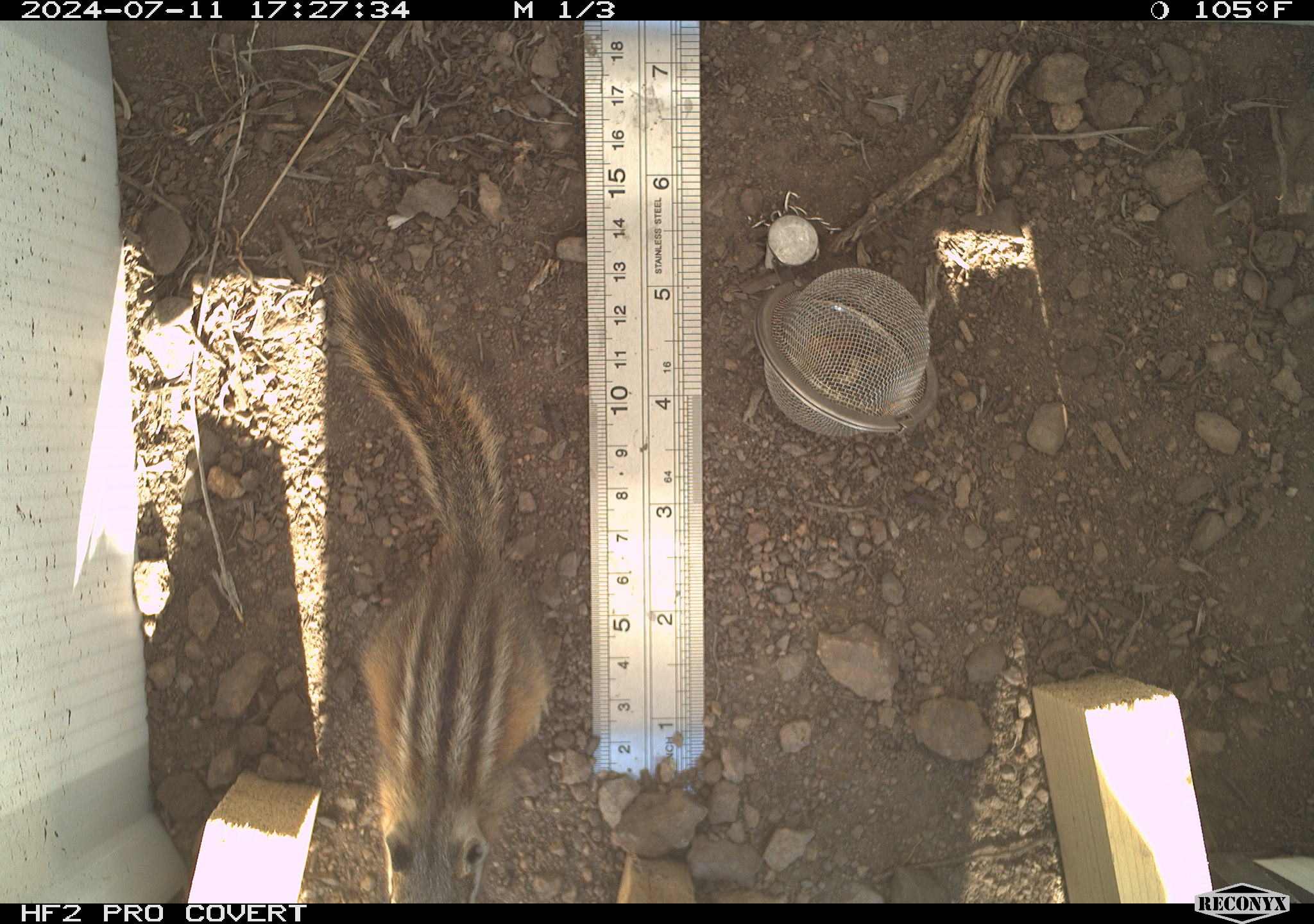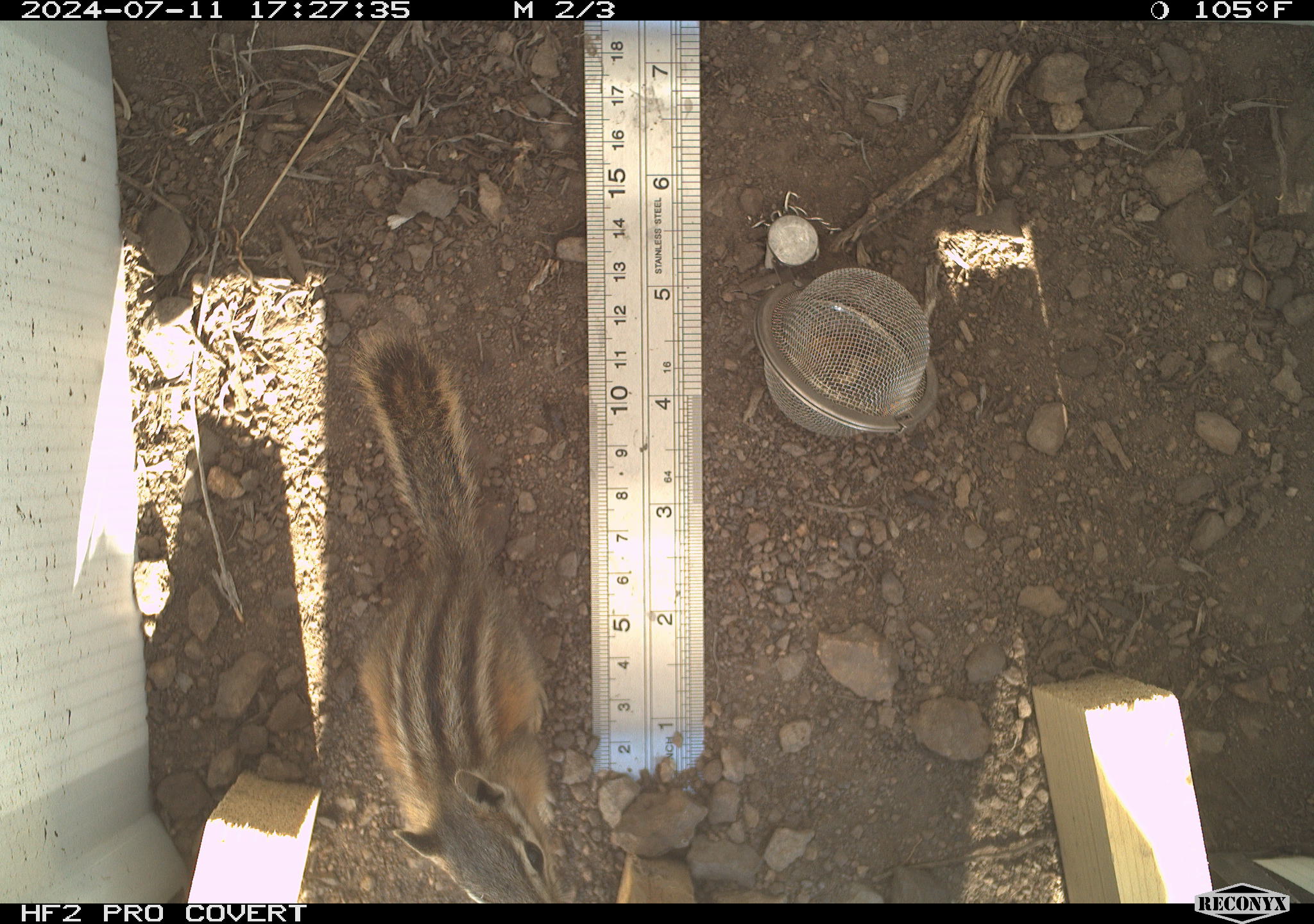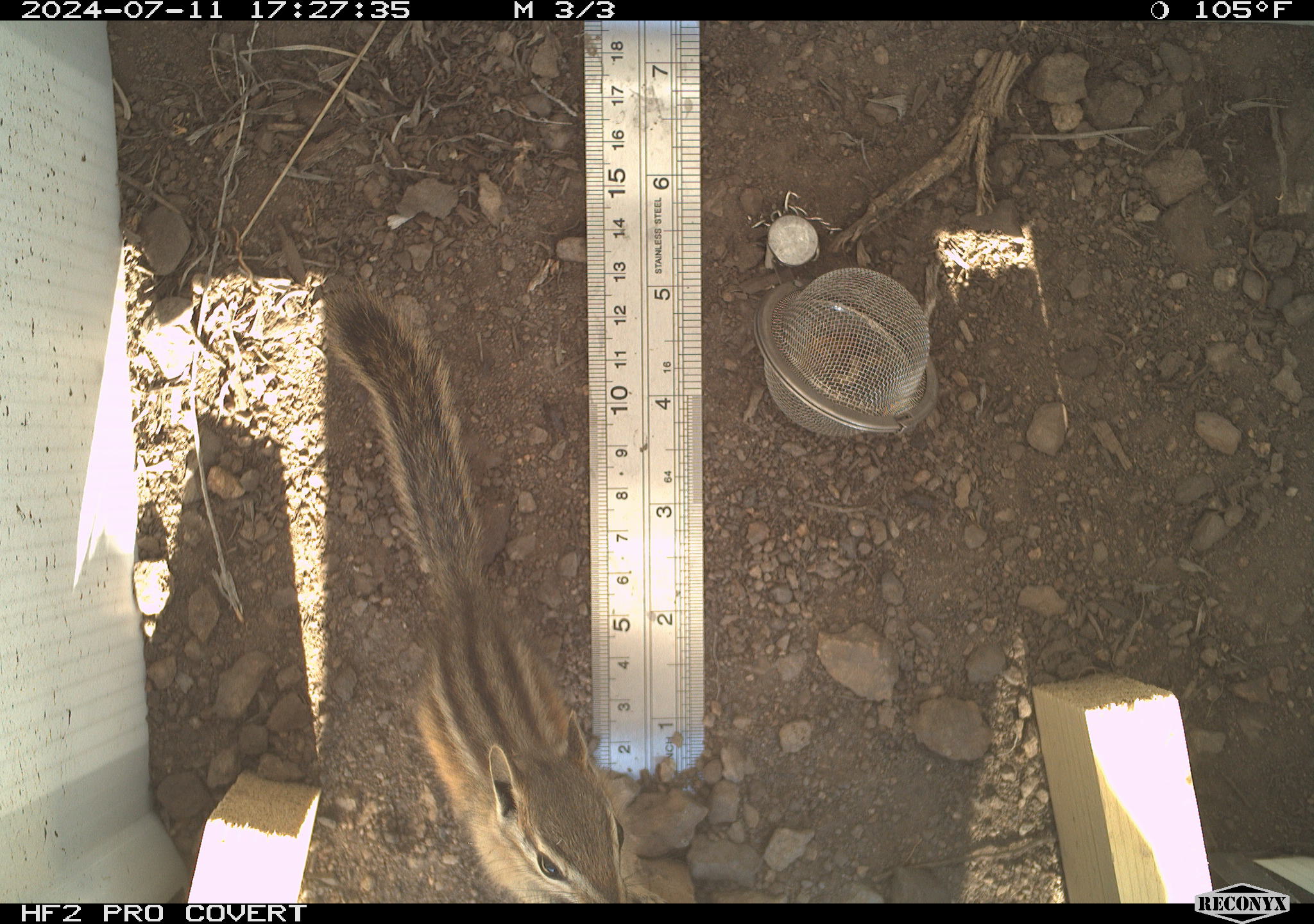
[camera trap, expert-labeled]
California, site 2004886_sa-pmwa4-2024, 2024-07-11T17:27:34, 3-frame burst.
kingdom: Animalia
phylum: Chordata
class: Mammalia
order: Rodentia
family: Sciuridae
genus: Neotamias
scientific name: Neotamias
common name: western chipmunks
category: neotamias species